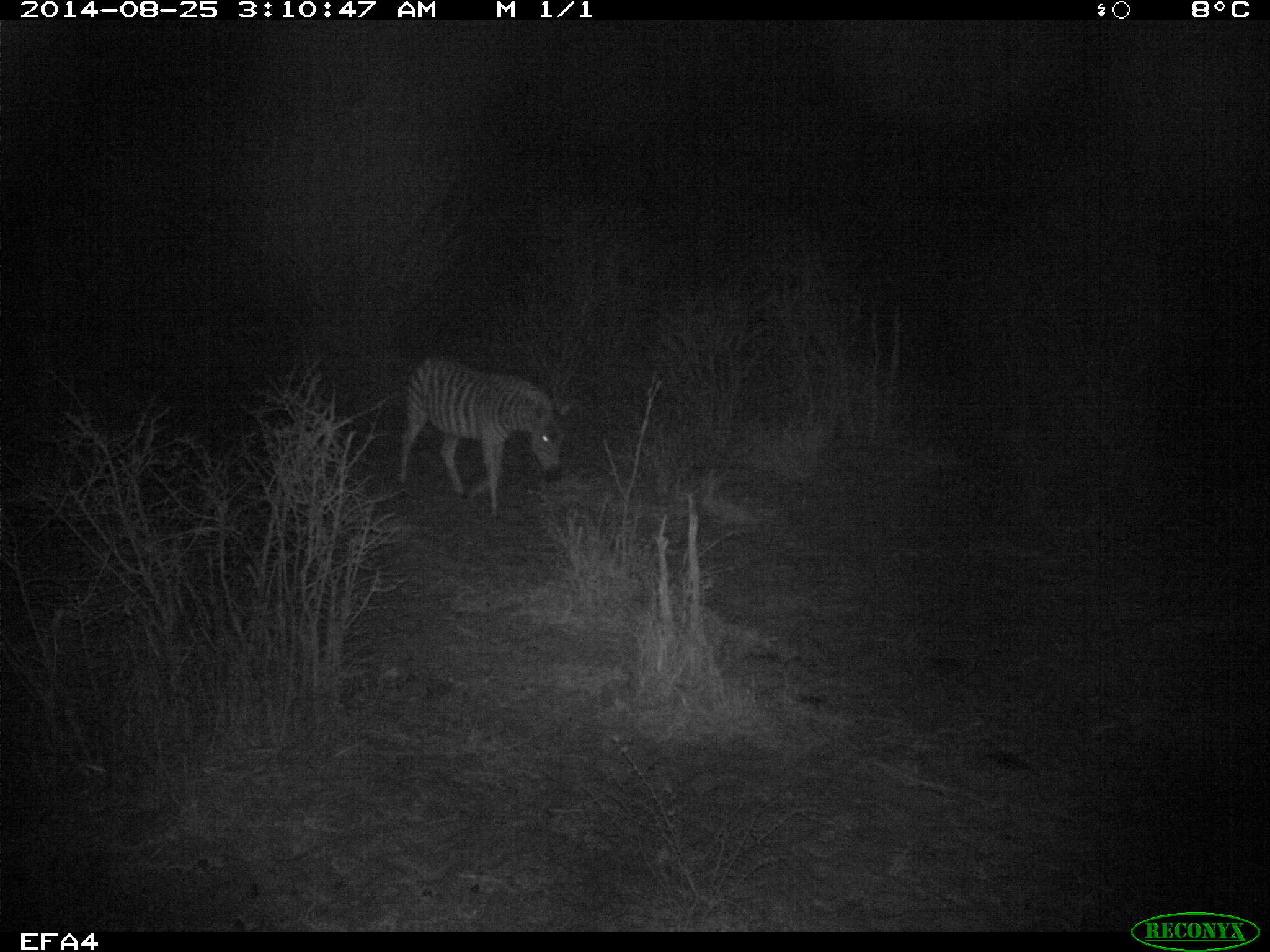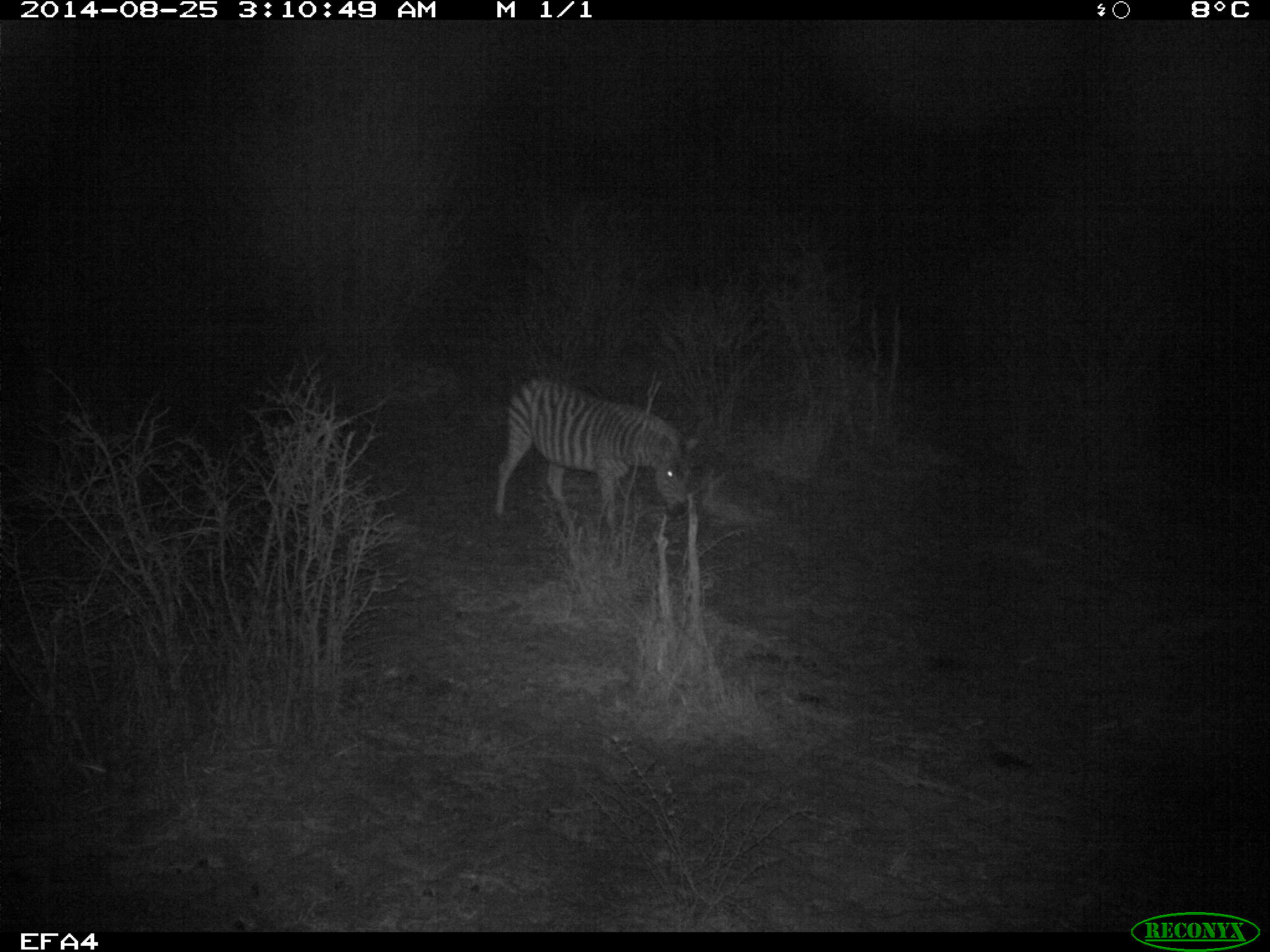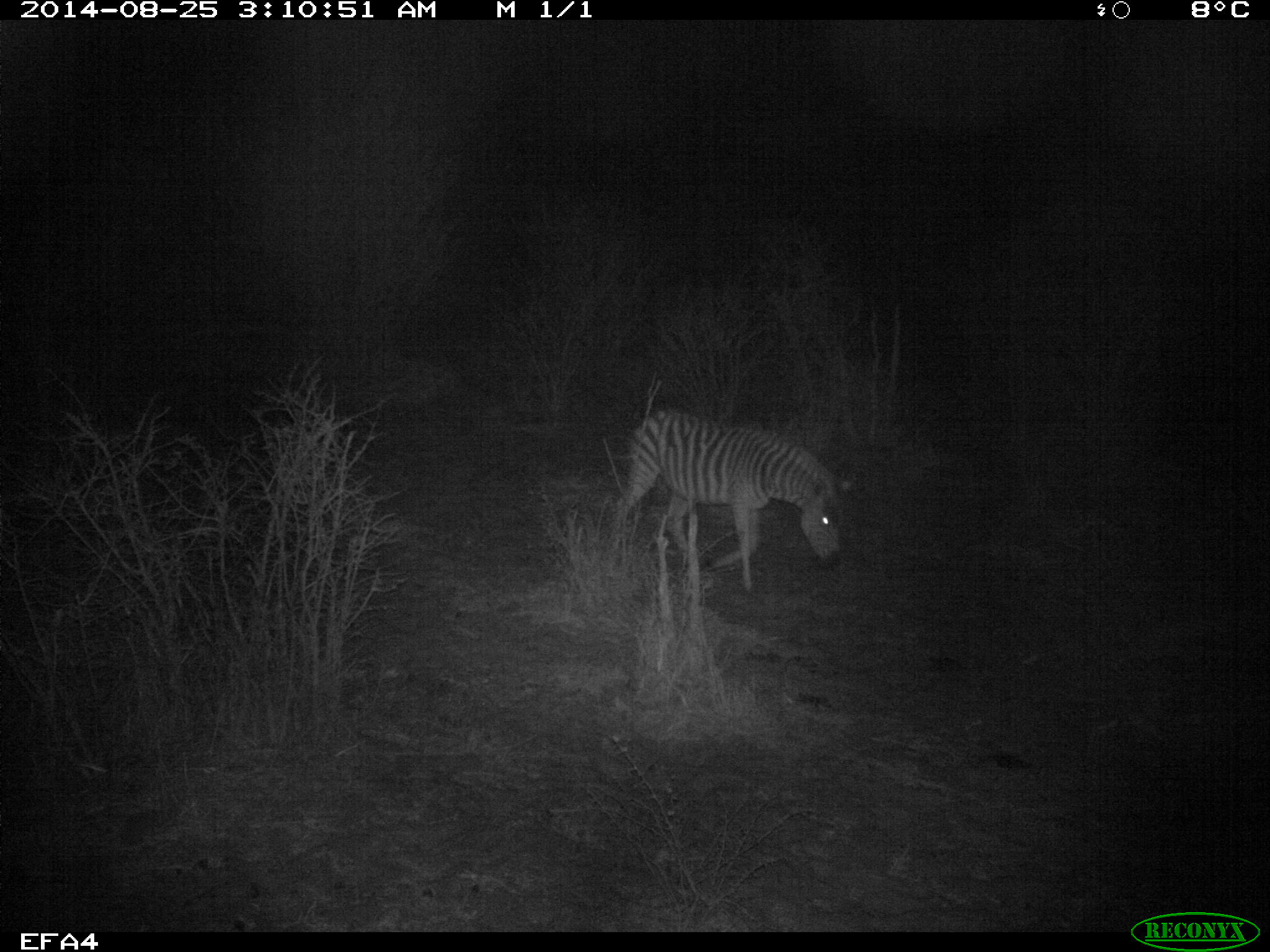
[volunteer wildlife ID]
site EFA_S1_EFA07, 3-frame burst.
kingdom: Animalia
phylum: Chordata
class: Mammalia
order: Perissodactyla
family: Equidae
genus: Equus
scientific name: Equus quagga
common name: plains zebra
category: zebraplains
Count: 1.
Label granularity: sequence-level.